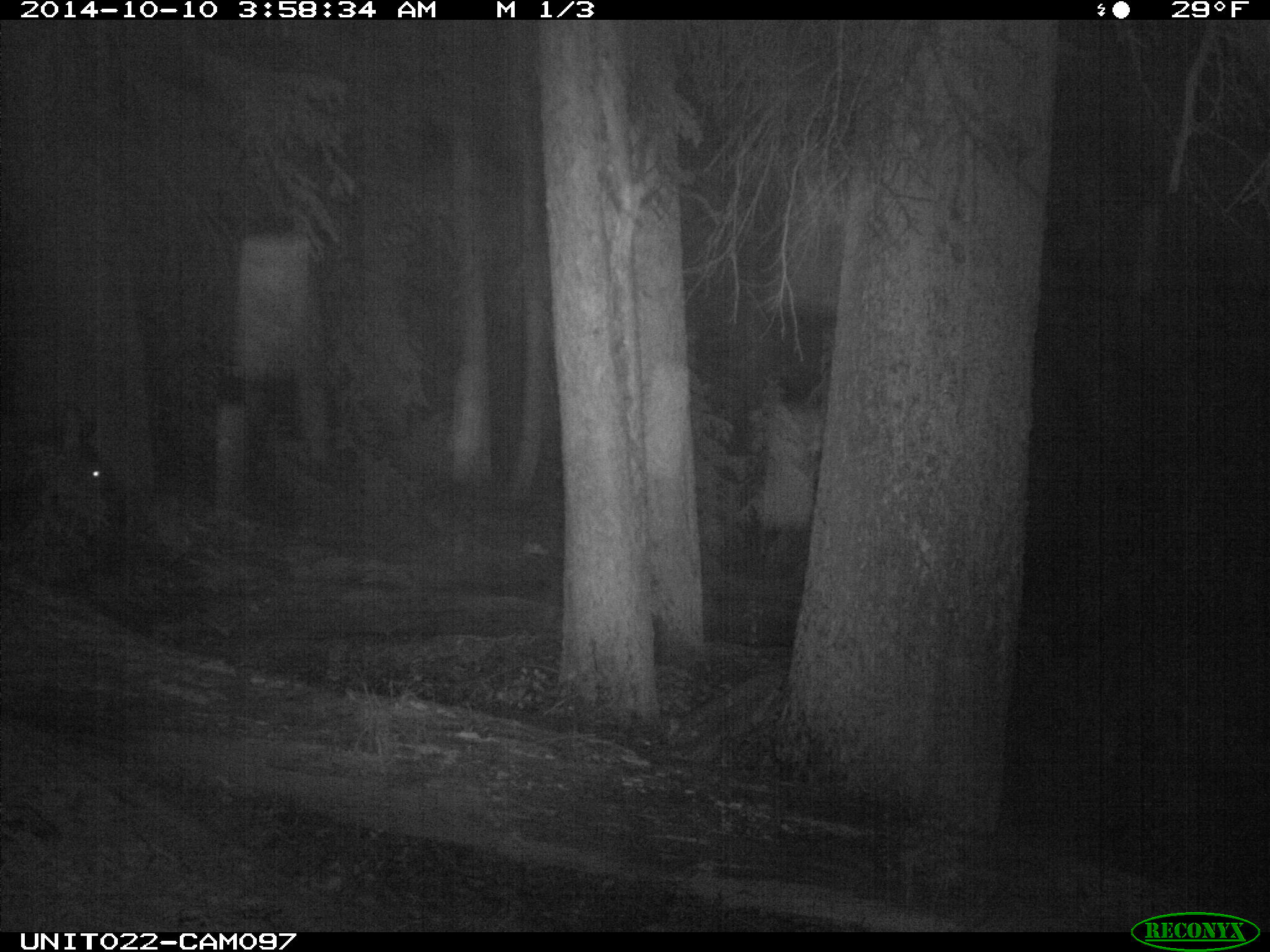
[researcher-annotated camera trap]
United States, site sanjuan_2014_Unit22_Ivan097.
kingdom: Animalia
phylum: Chordata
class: Mammalia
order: Artiodactyla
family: Cervidae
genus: Cervus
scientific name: Cervus elaphus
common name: red deer